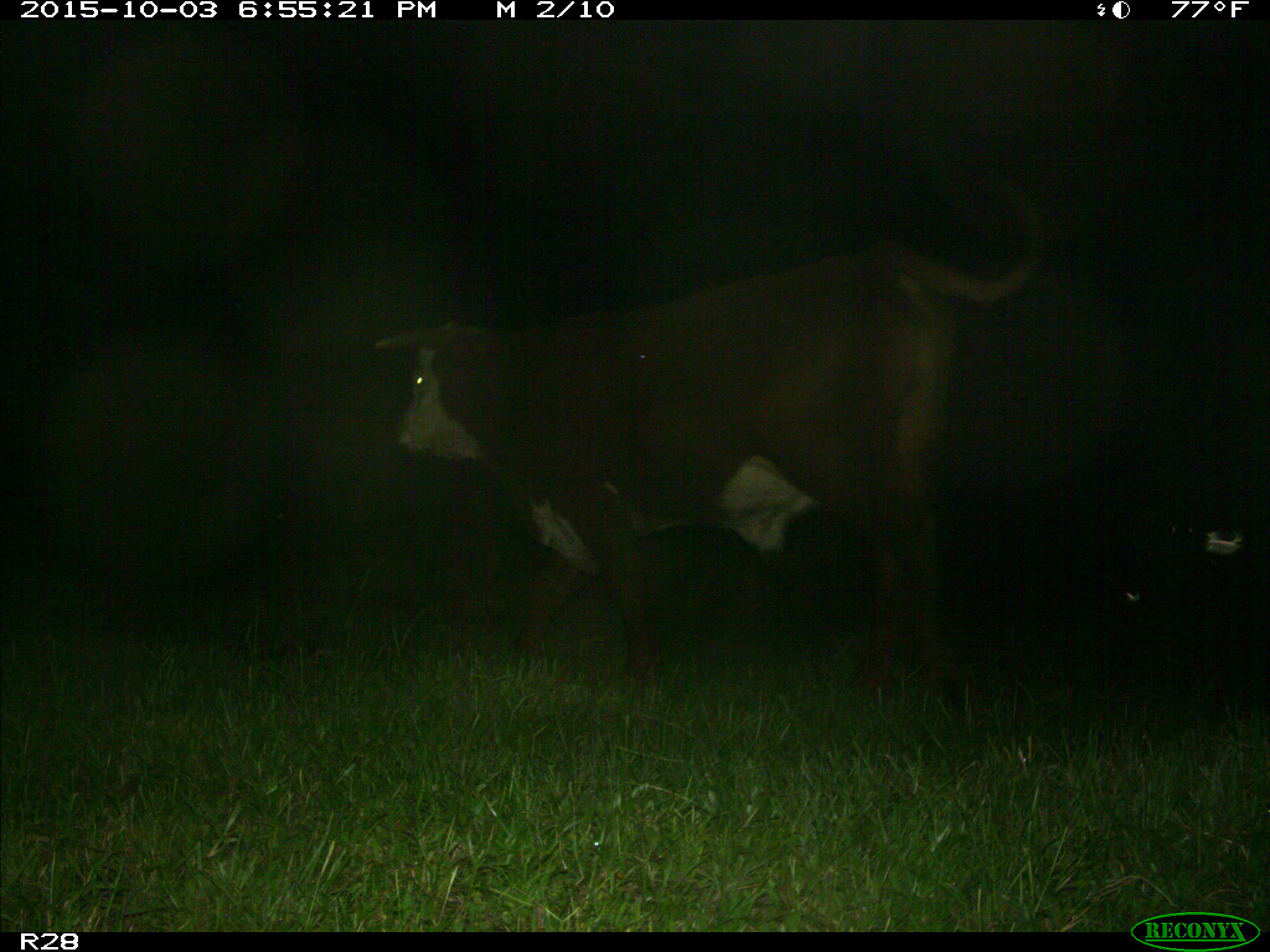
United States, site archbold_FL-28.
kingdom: Animalia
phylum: Chordata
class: Mammalia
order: Artiodactyla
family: Bovidae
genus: Bos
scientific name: Bos taurus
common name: domestic cow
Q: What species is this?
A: Bos taurus (domestic cow).